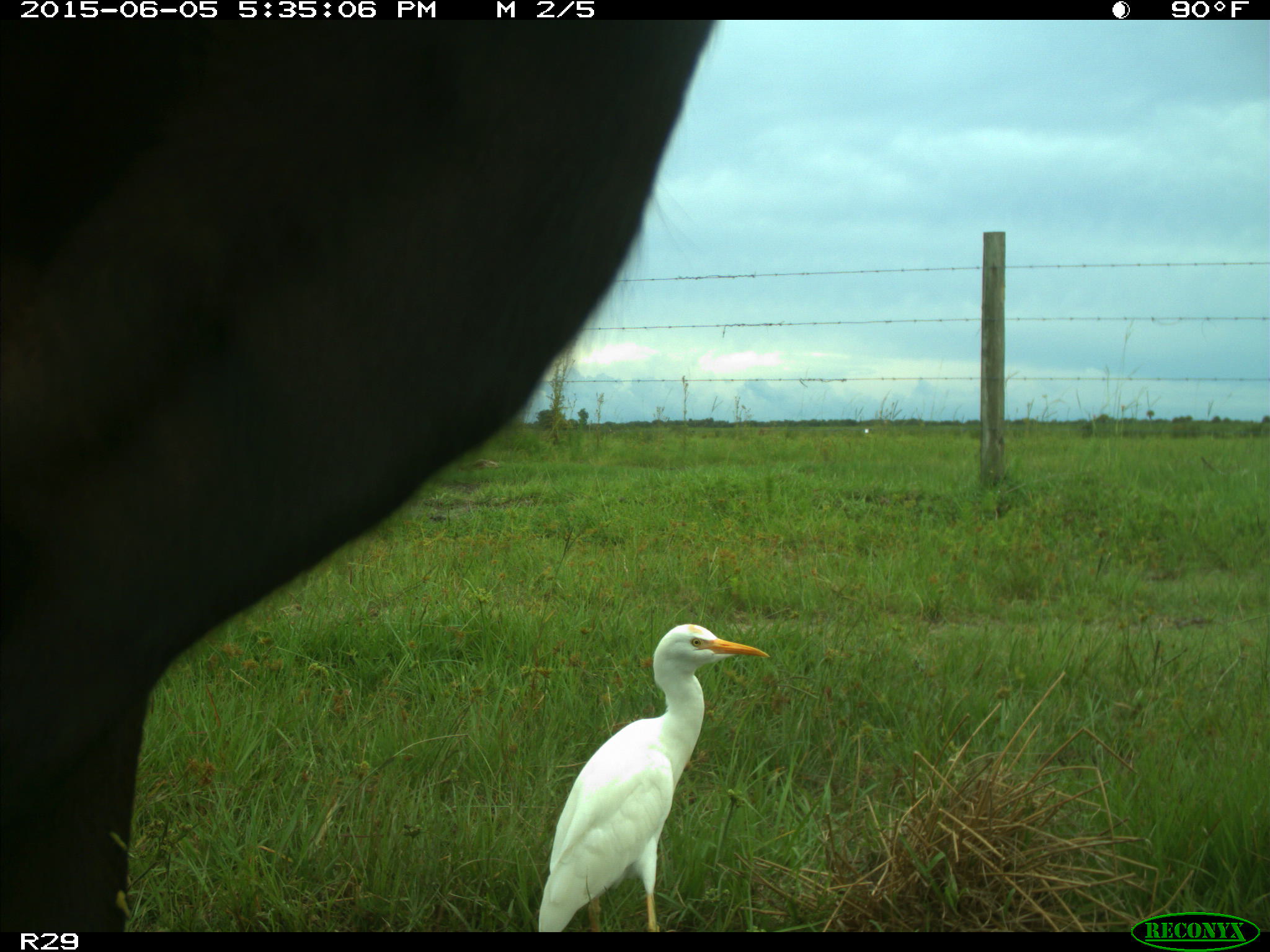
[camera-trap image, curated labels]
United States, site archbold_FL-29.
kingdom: Animalia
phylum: Chordata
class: Mammalia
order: Artiodactyla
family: Bovidae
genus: Bos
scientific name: Bos taurus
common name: domestic cow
Bos taurus (domestic cow).